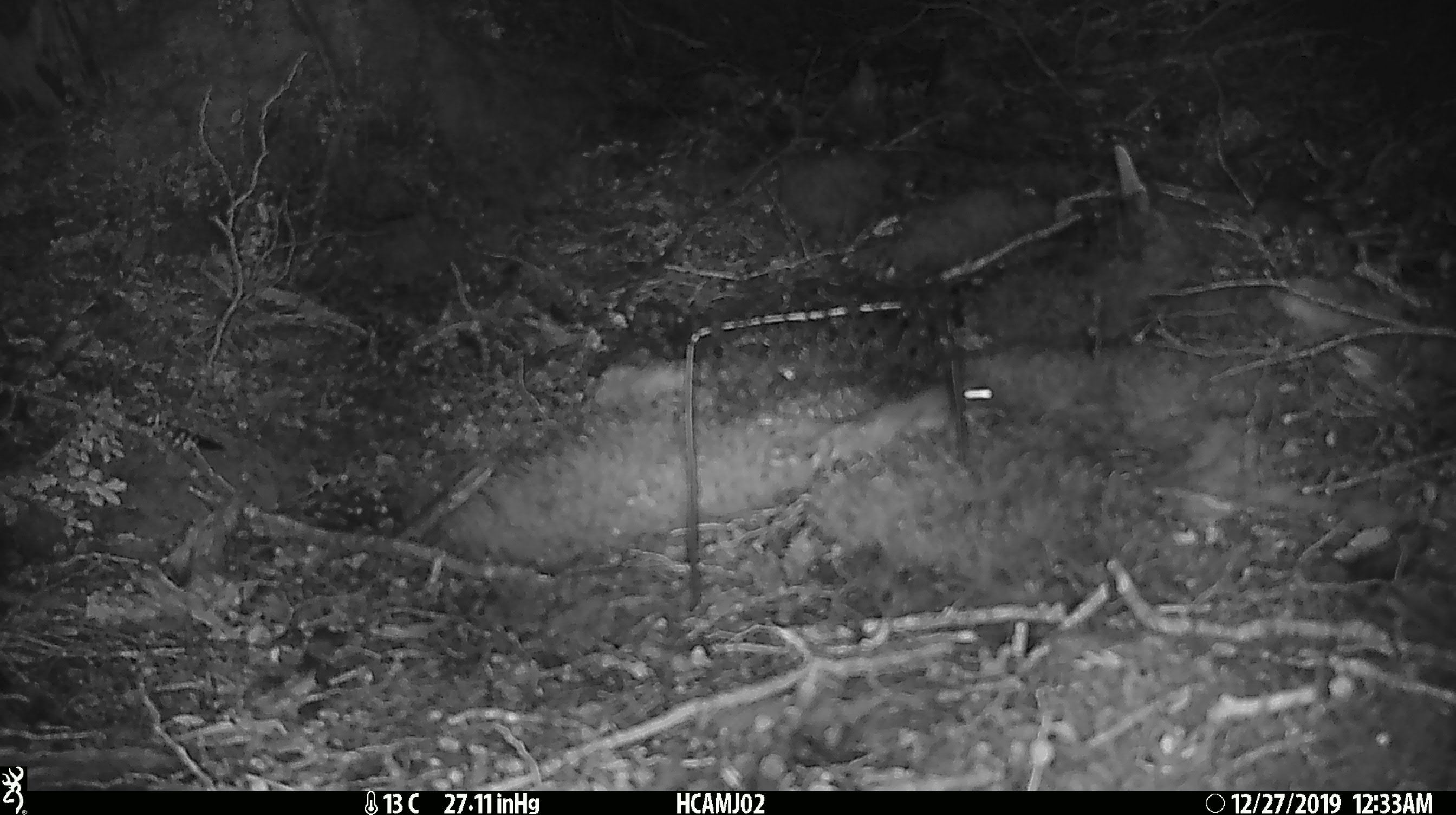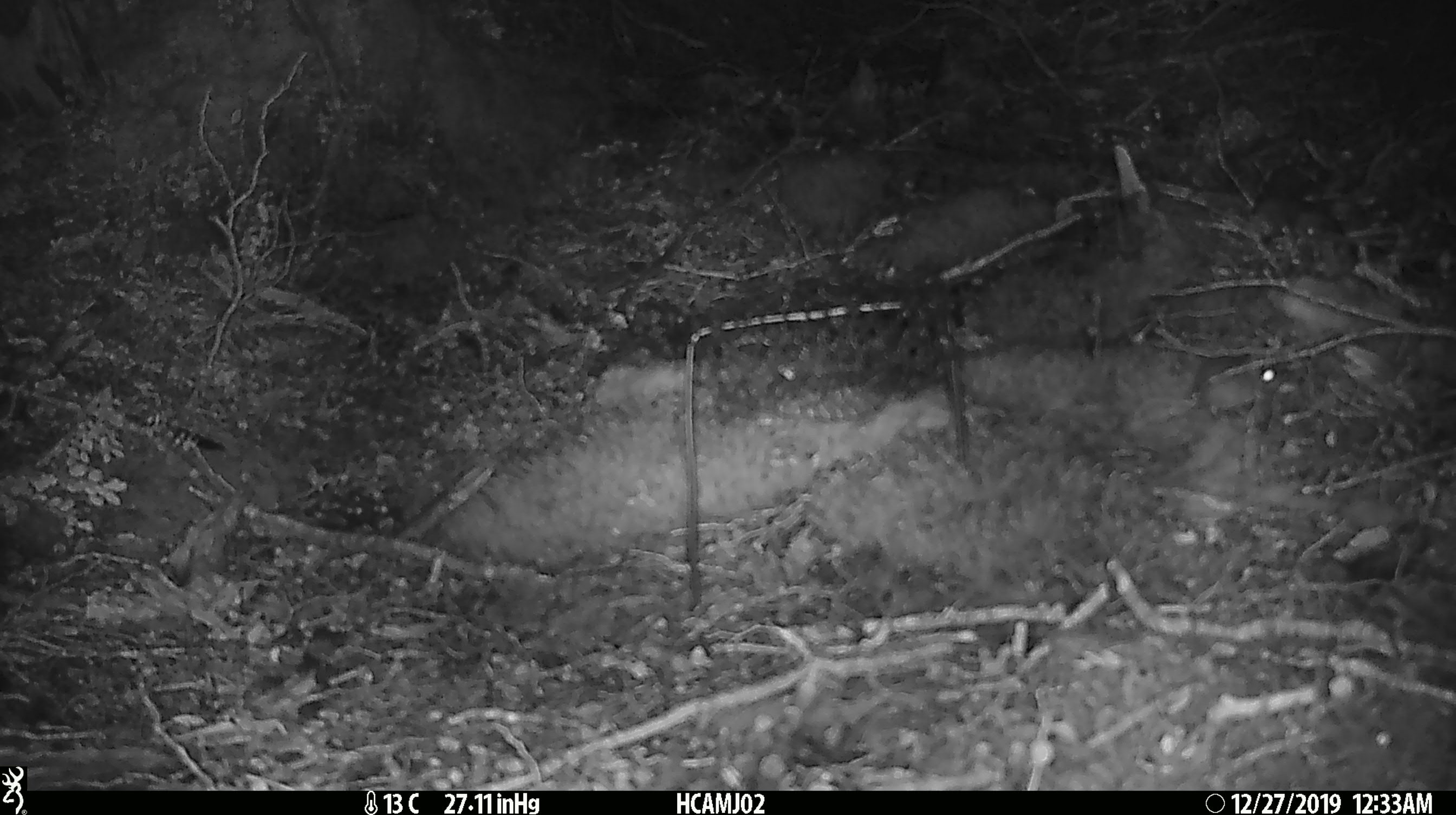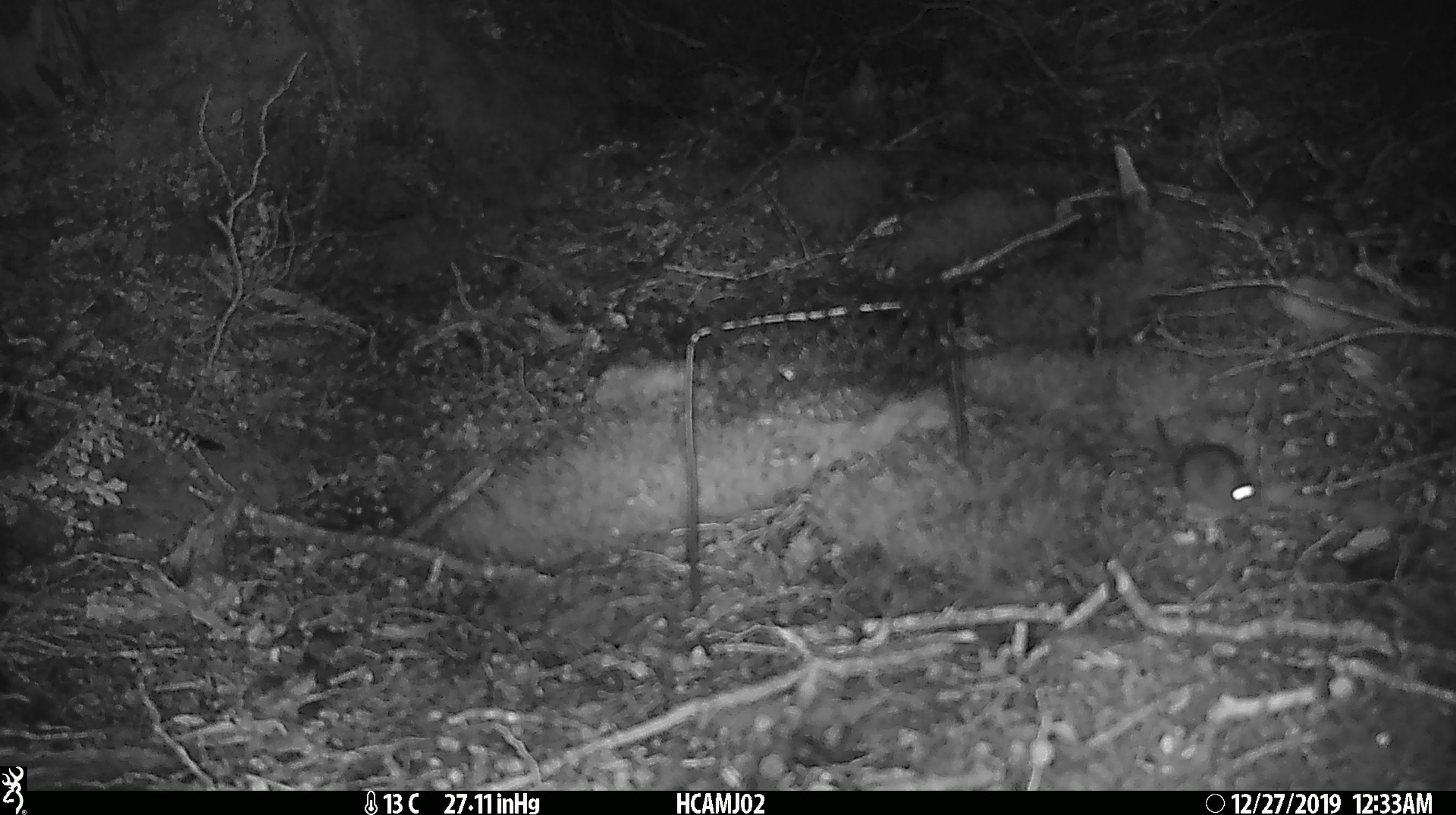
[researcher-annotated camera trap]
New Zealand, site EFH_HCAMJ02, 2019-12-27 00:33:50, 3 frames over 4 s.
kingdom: Animalia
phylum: Chordata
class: Mammalia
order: Rodentia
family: Muridae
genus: Mus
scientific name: Mus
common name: mouse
Mouse (Mus).